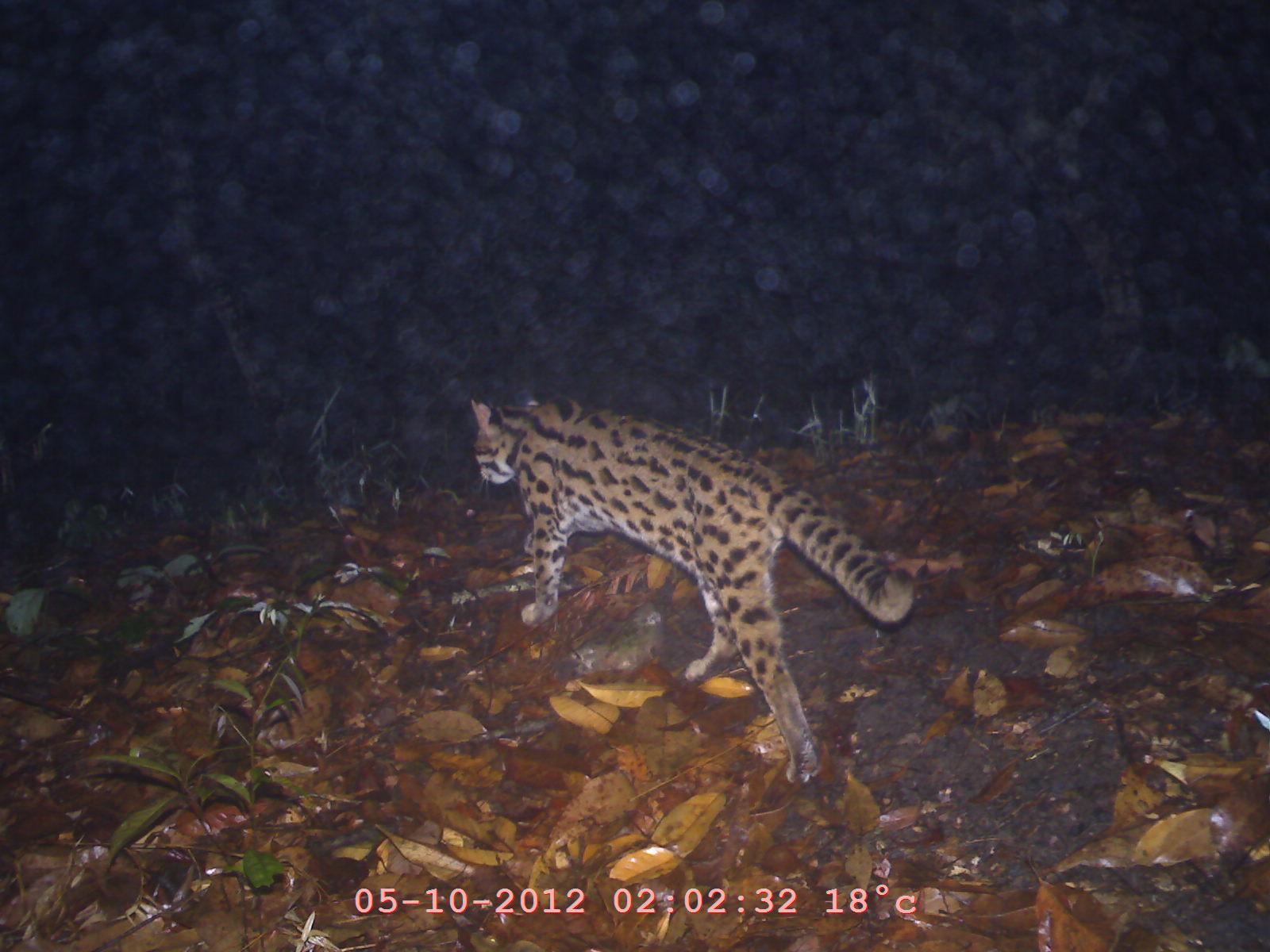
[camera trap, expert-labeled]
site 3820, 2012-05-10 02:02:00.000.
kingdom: Animalia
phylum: Chordata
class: Mammalia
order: Carnivora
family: Felidae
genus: Prionailurus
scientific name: Prionailurus bengalensis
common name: mainland leopard cat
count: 1